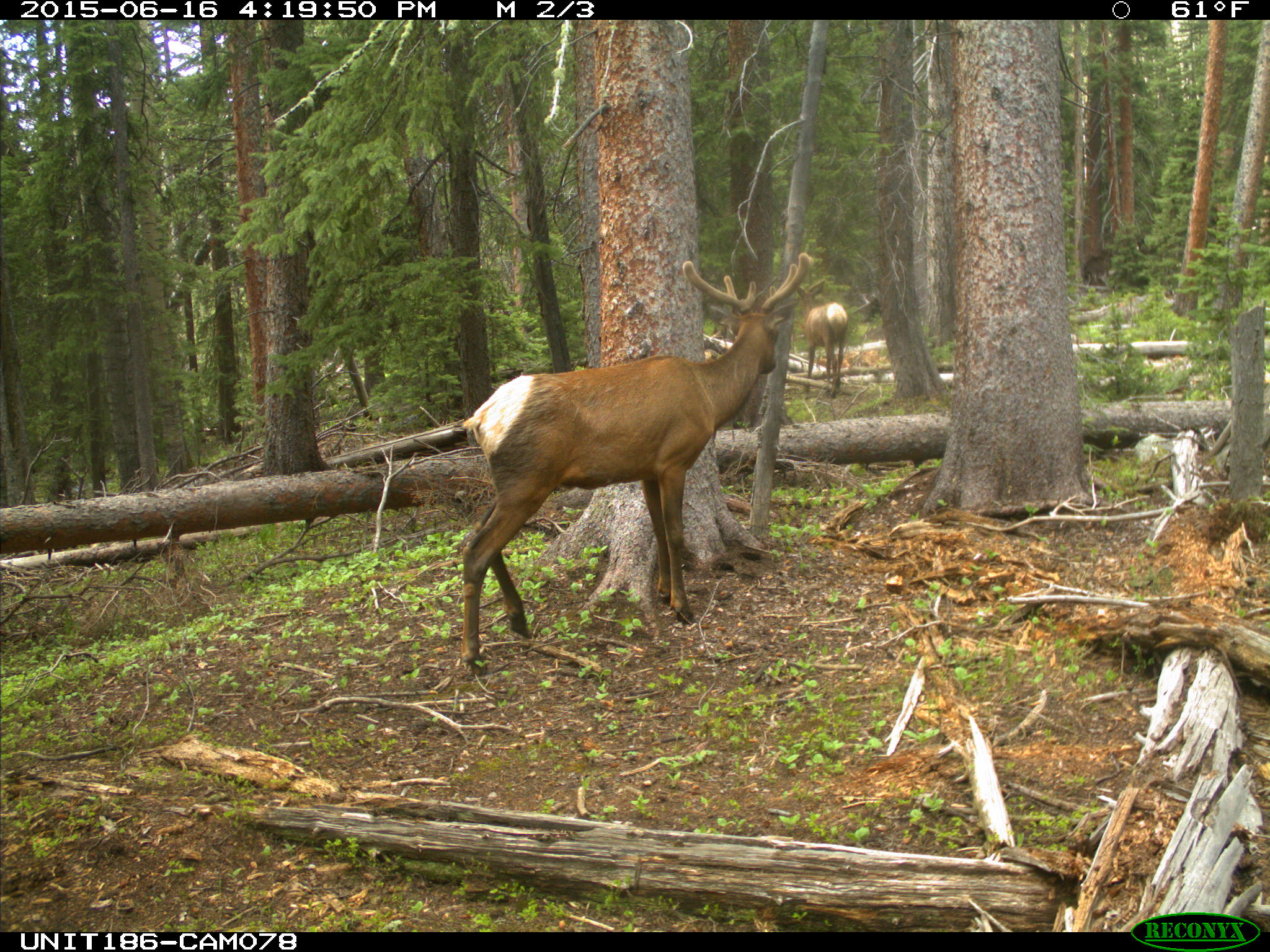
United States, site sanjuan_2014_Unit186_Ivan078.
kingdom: Animalia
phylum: Chordata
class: Mammalia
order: Artiodactyla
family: Cervidae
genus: Cervus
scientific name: Cervus elaphus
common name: red deer